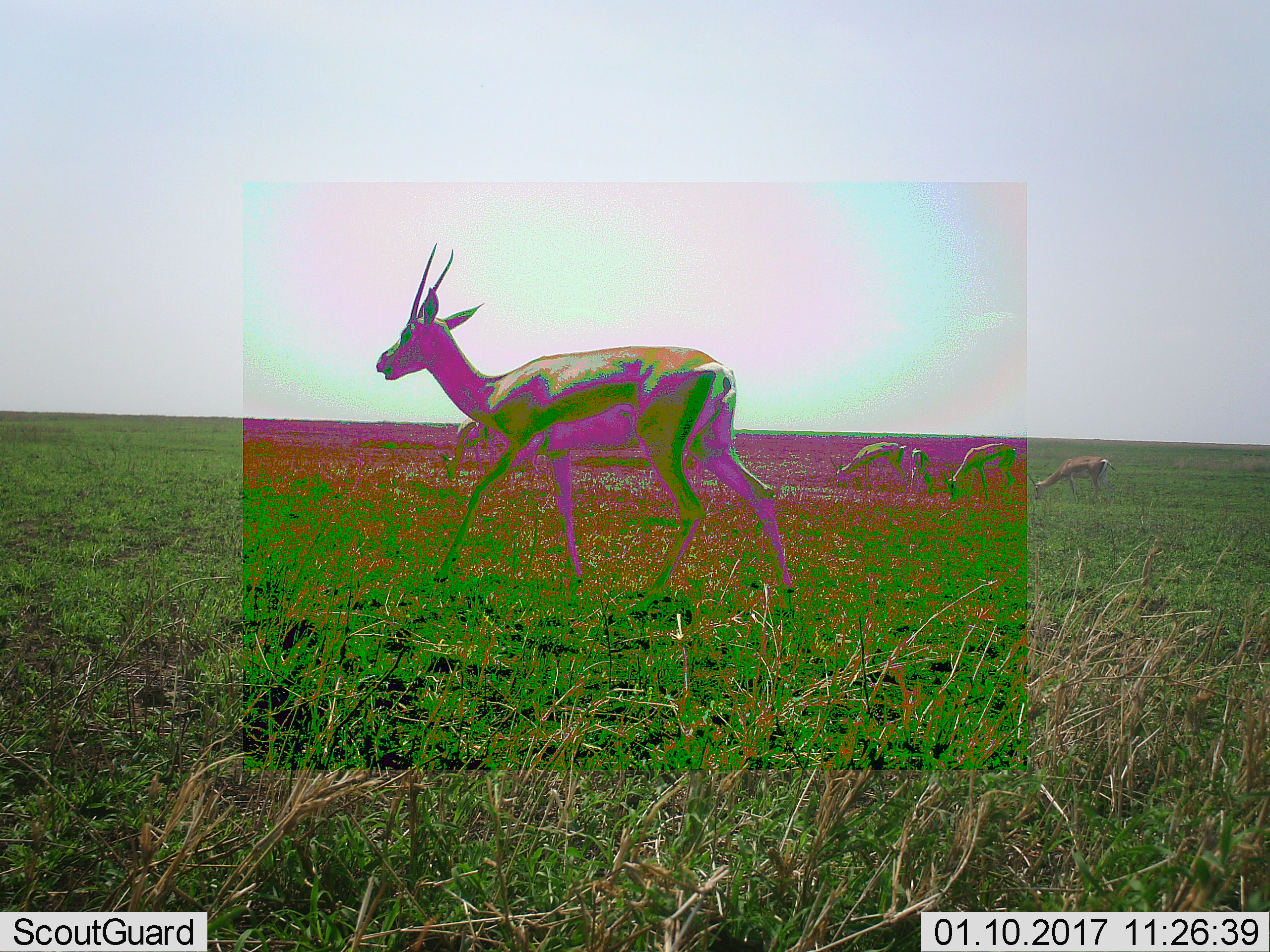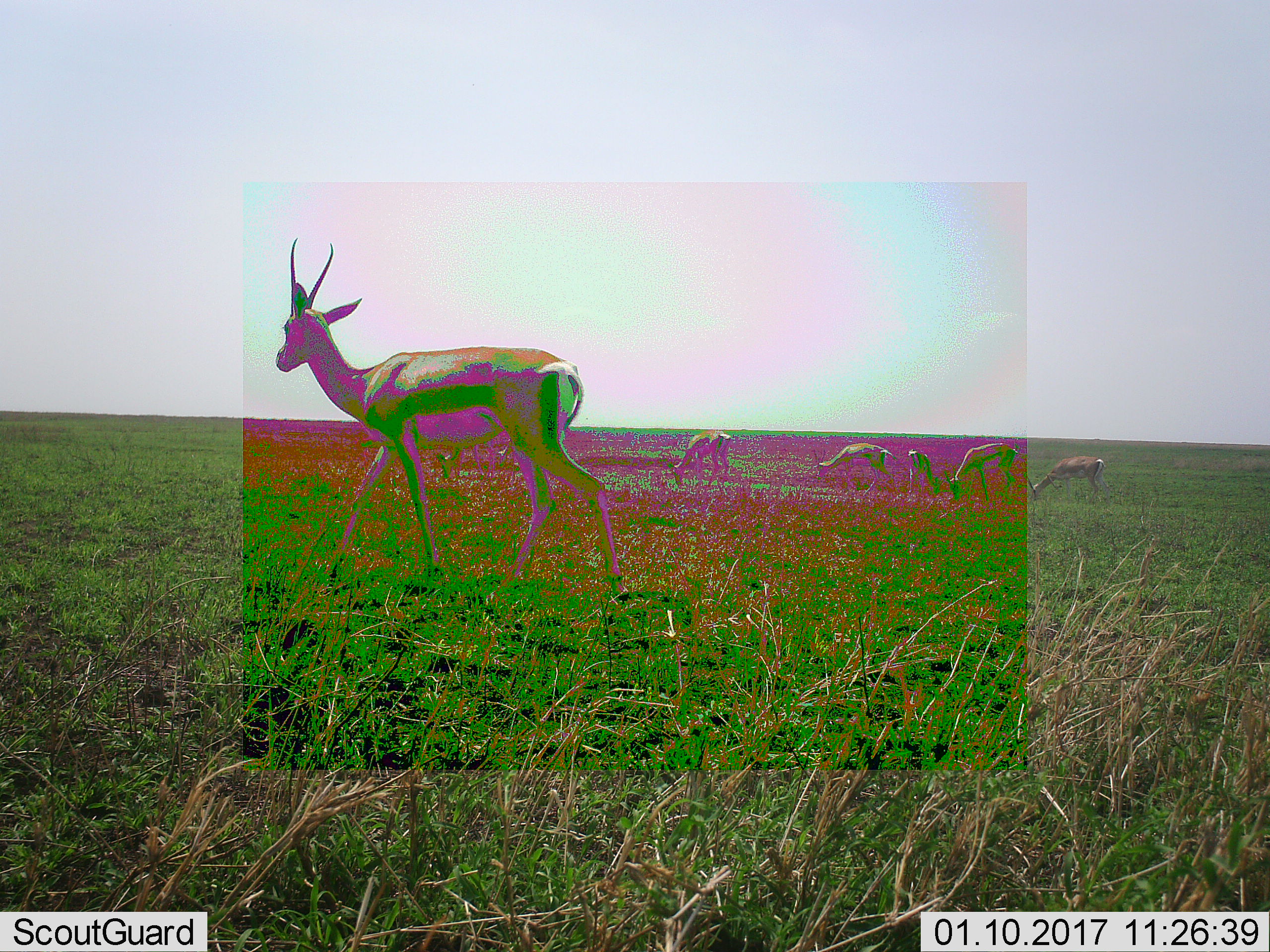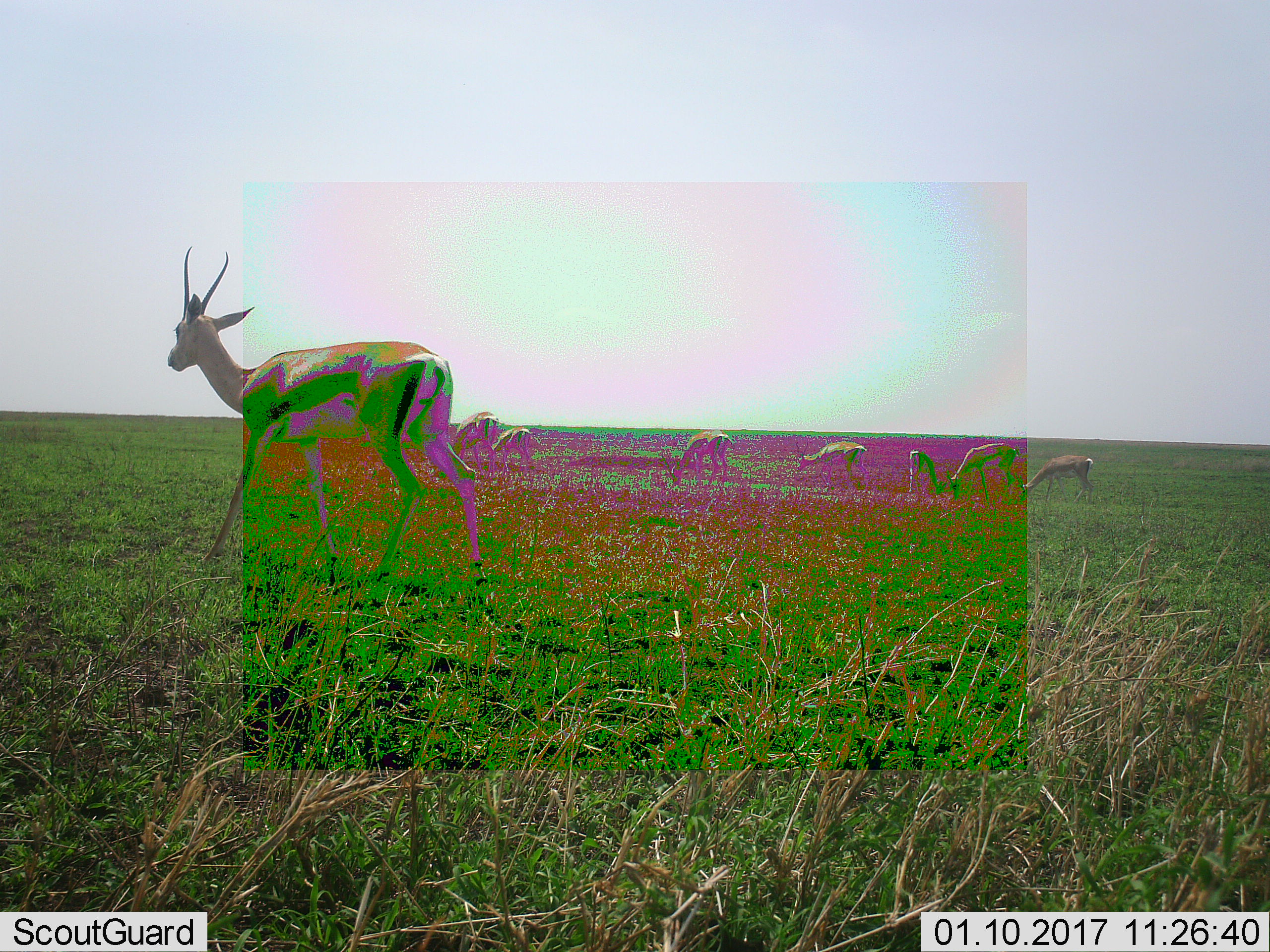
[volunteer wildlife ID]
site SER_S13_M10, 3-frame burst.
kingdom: Animalia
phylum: Chordata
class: Mammalia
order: Artiodactyla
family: Bovidae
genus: Nanger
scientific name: Nanger granti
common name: grant's gazelle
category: gazellegrants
Gazellegrants (grant's gazelle) (Nanger granti), count 6. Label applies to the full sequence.